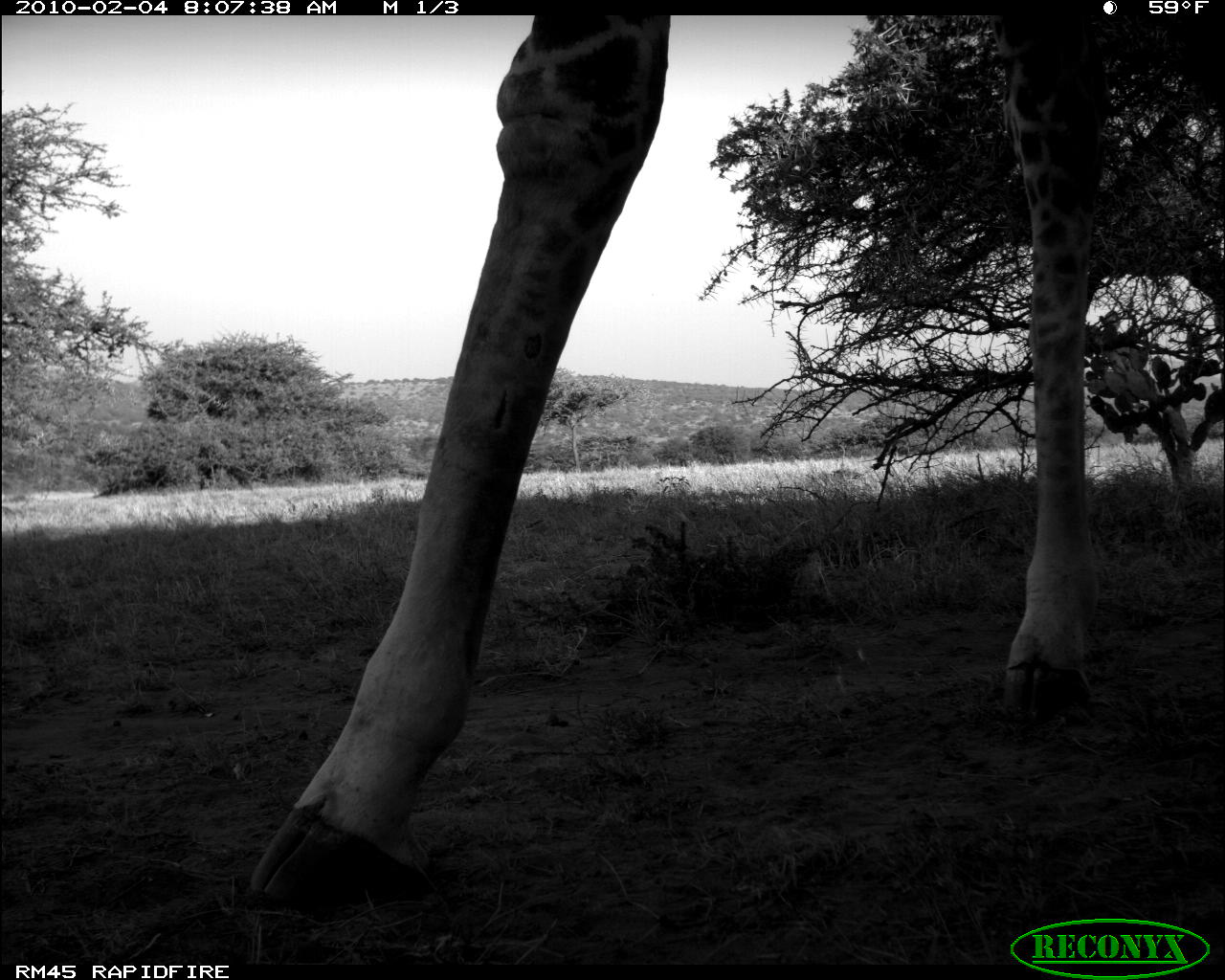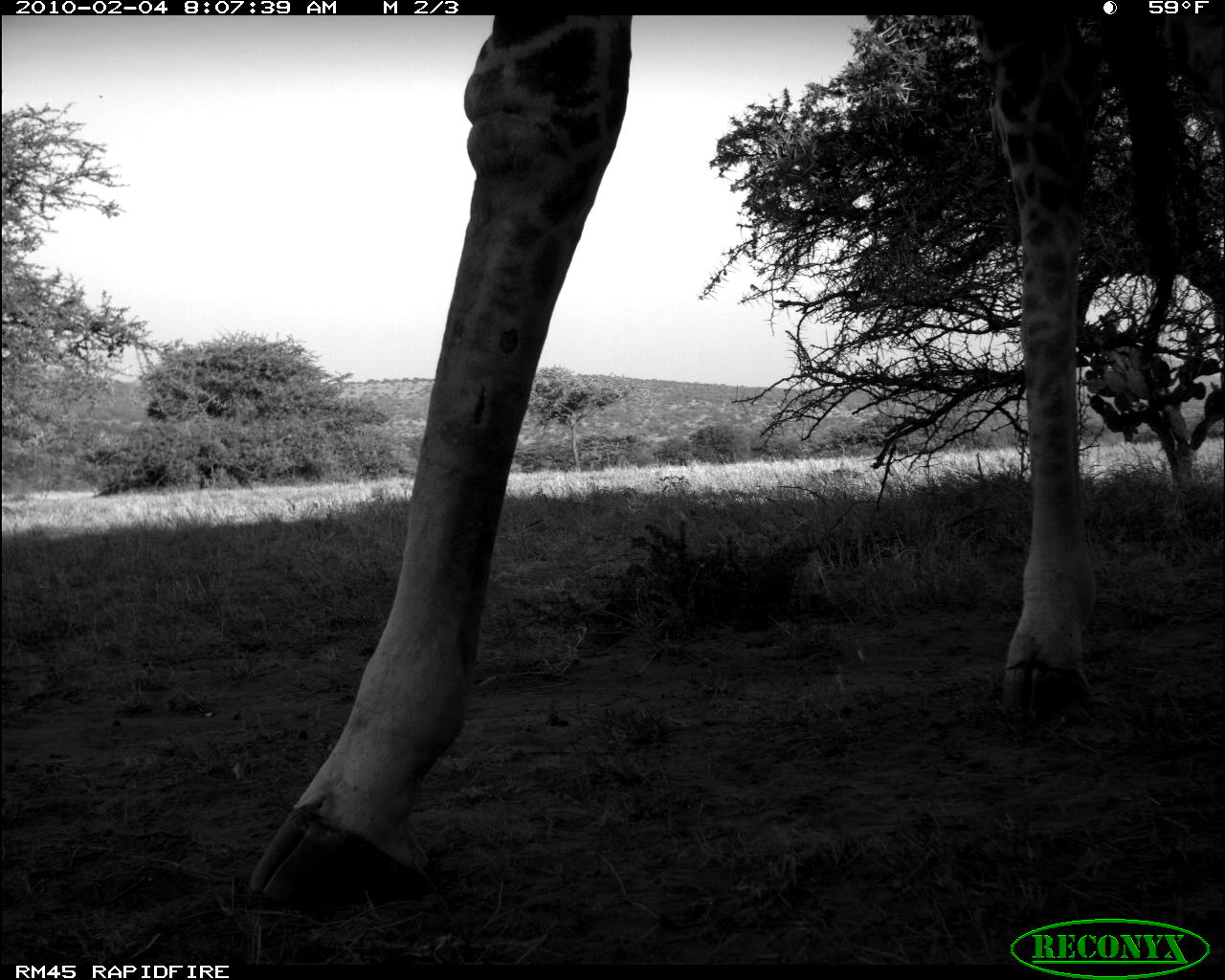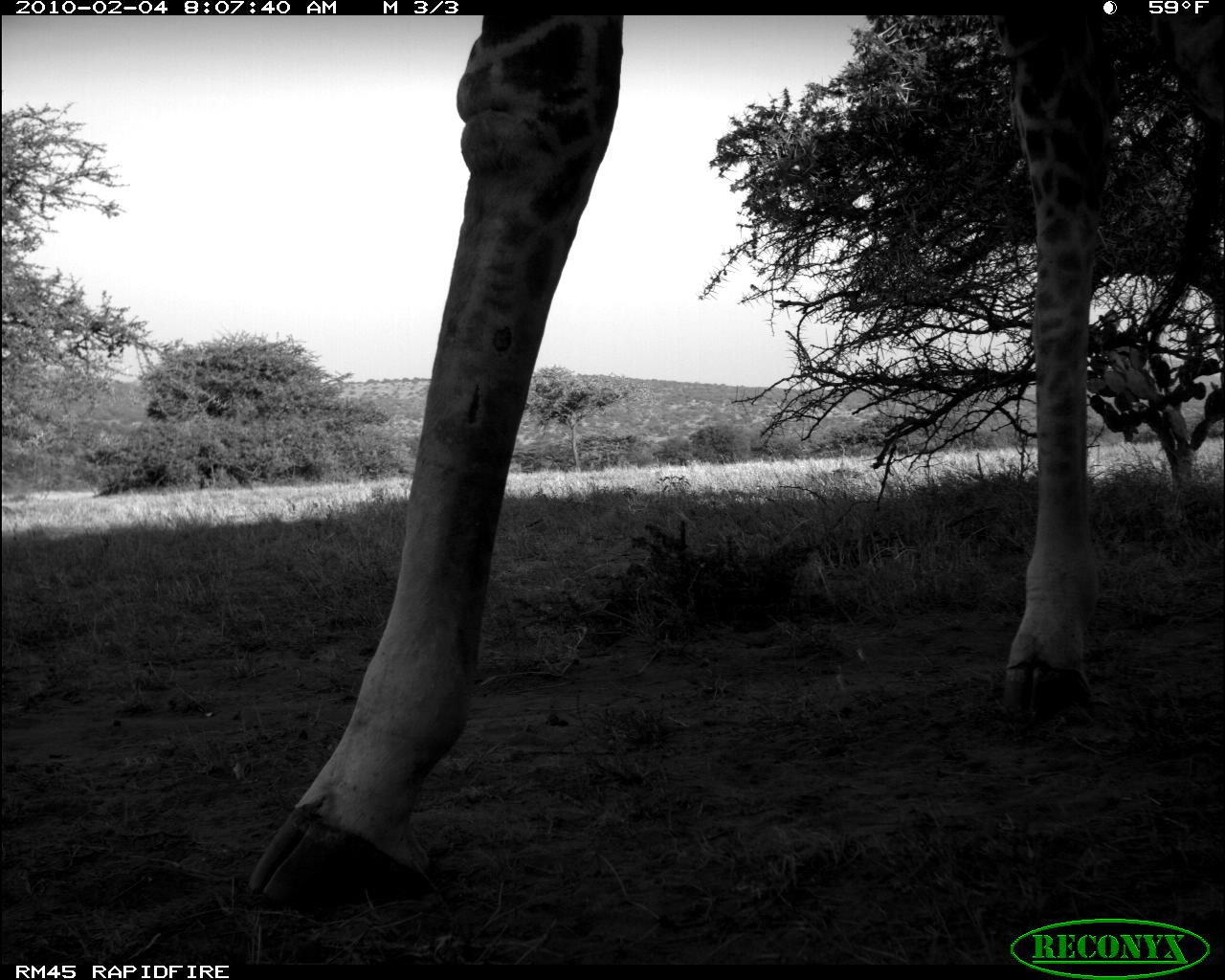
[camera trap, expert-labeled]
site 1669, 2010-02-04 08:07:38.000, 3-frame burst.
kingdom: Animalia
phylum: Chordata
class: Mammalia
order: Artiodactyla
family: Giraffidae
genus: Giraffa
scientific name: Giraffa camelopardalis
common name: giraffe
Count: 1.